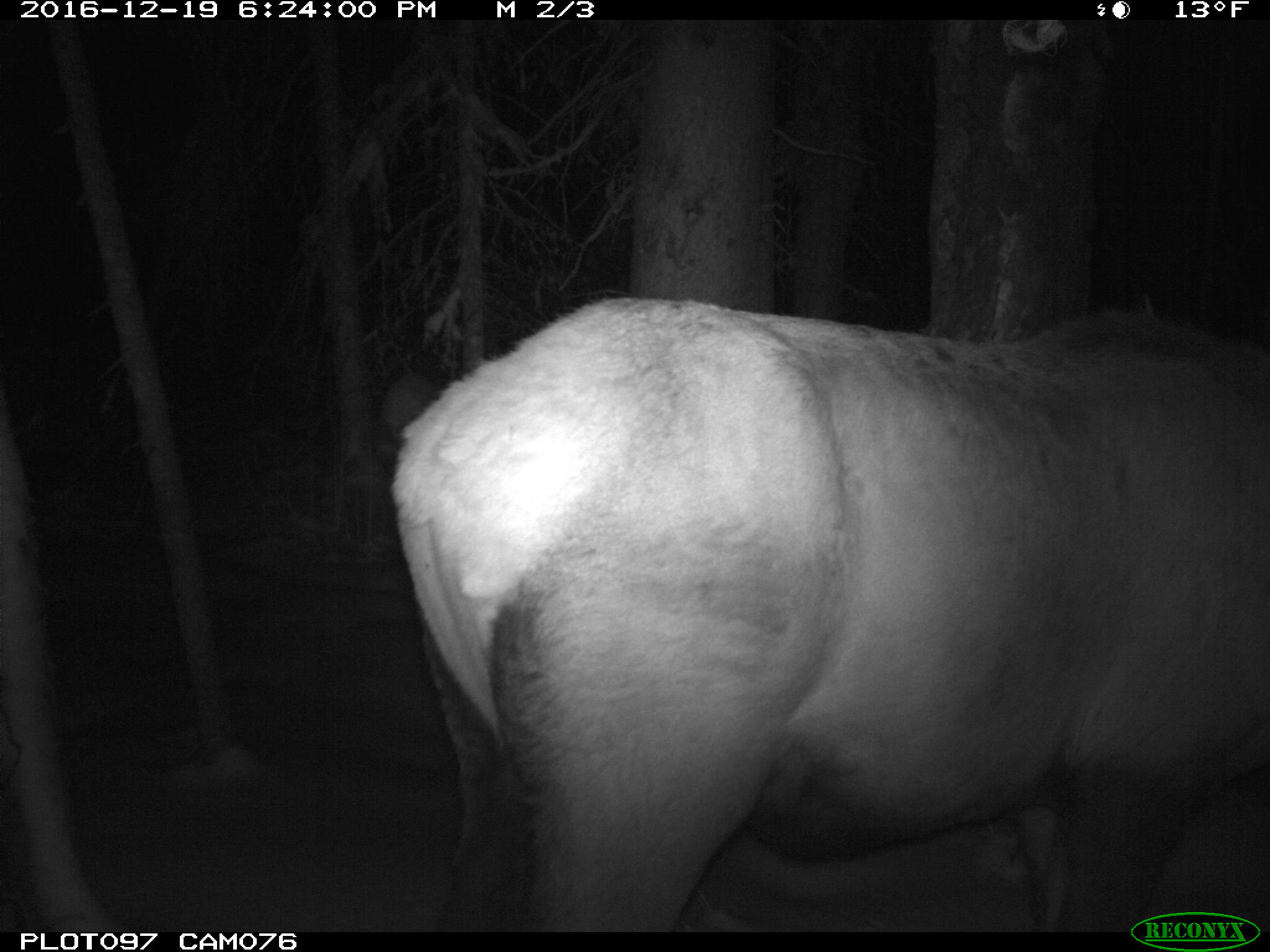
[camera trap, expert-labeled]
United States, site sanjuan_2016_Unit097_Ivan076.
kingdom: Animalia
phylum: Chordata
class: Mammalia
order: Artiodactyla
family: Cervidae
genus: Cervus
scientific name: Cervus elaphus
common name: red deer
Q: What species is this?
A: Cervus elaphus (red deer).